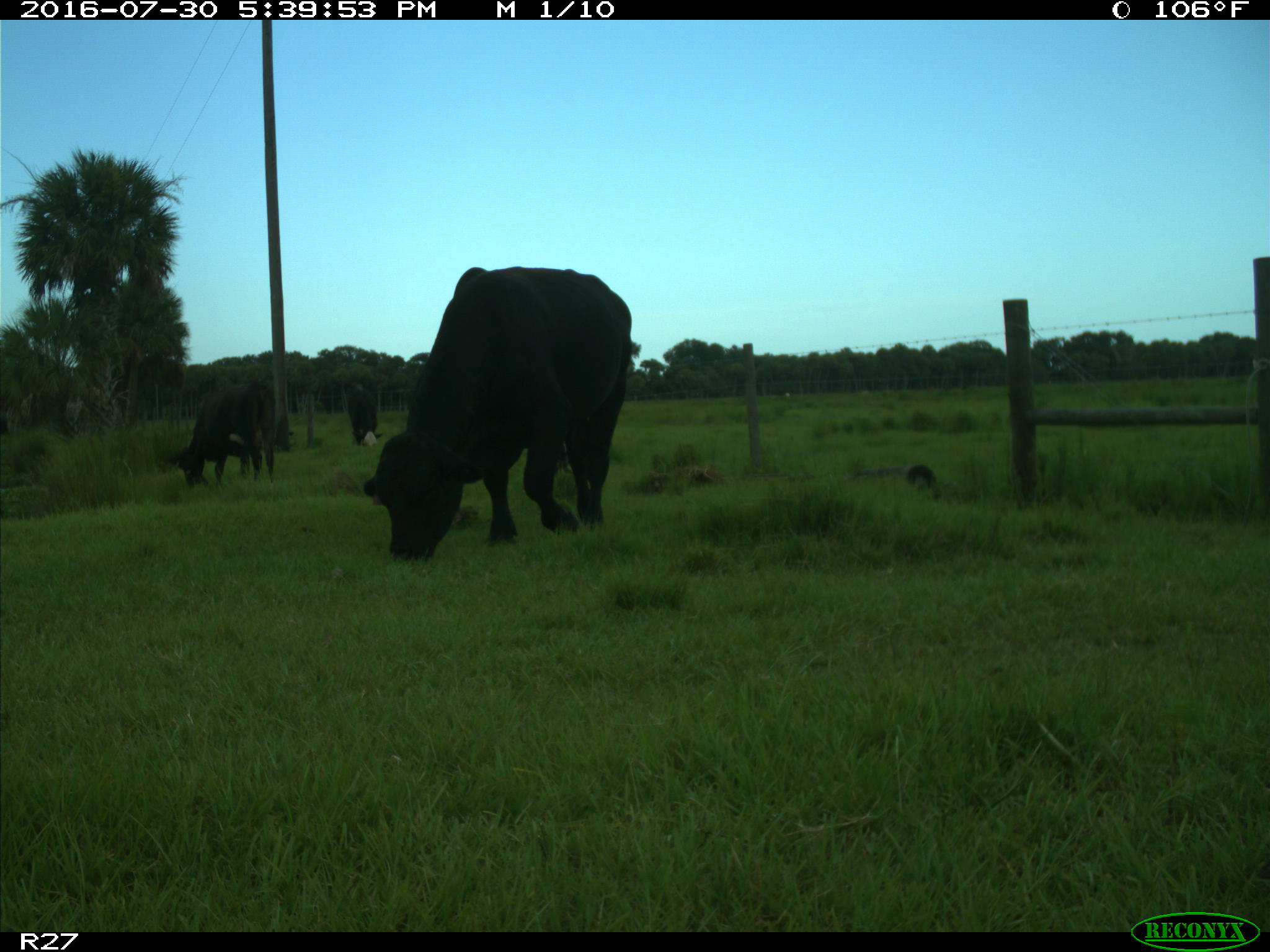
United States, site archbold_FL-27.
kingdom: Animalia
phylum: Chordata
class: Mammalia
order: Artiodactyla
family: Bovidae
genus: Bos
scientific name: Bos taurus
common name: domestic cow